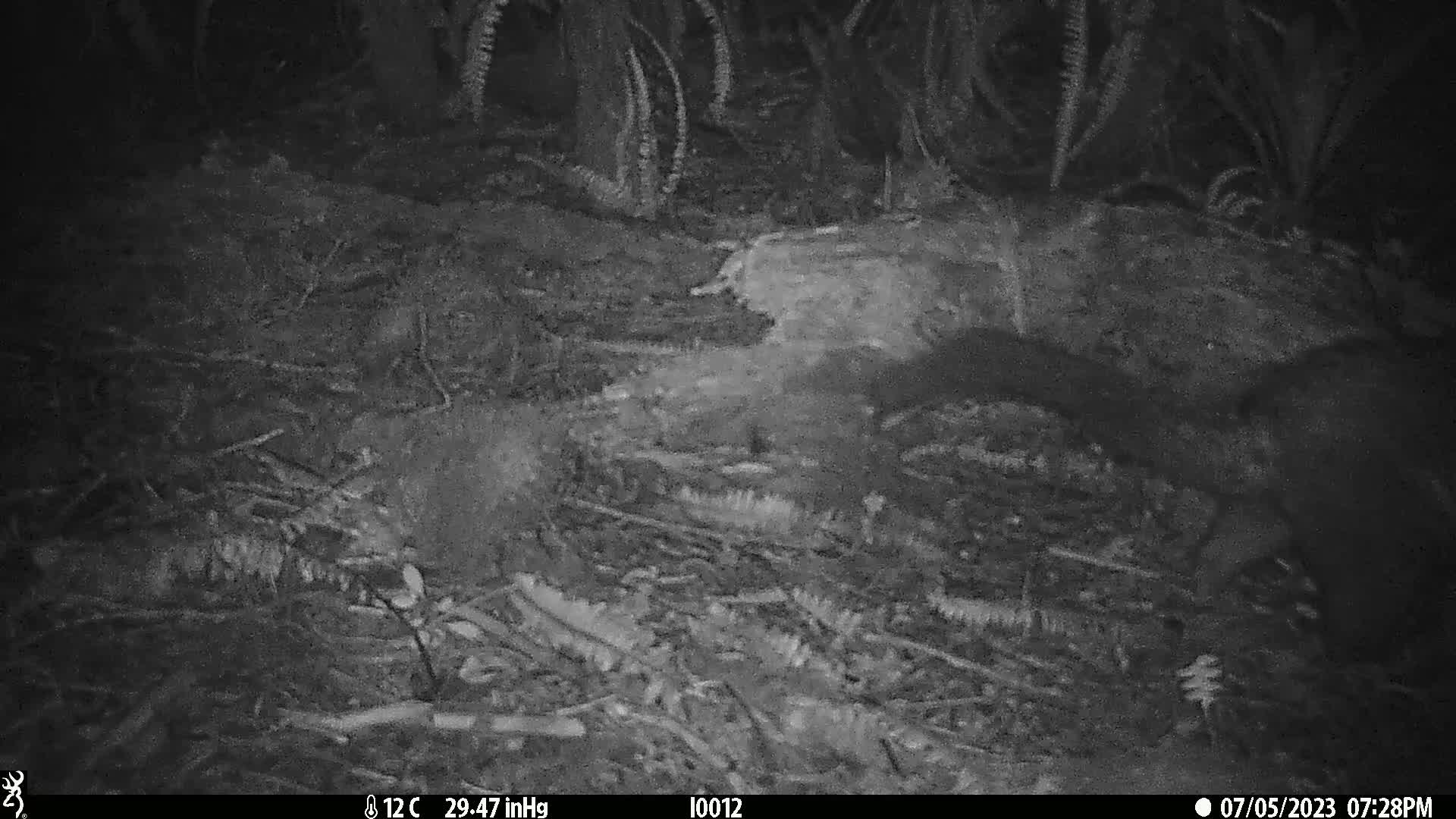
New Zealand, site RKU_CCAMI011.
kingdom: Animalia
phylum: Chordata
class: Mammalia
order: Diprotodontia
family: Phalangeridae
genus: Trichosurus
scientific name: Trichosurus vulpecula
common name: common brushtail possum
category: possum